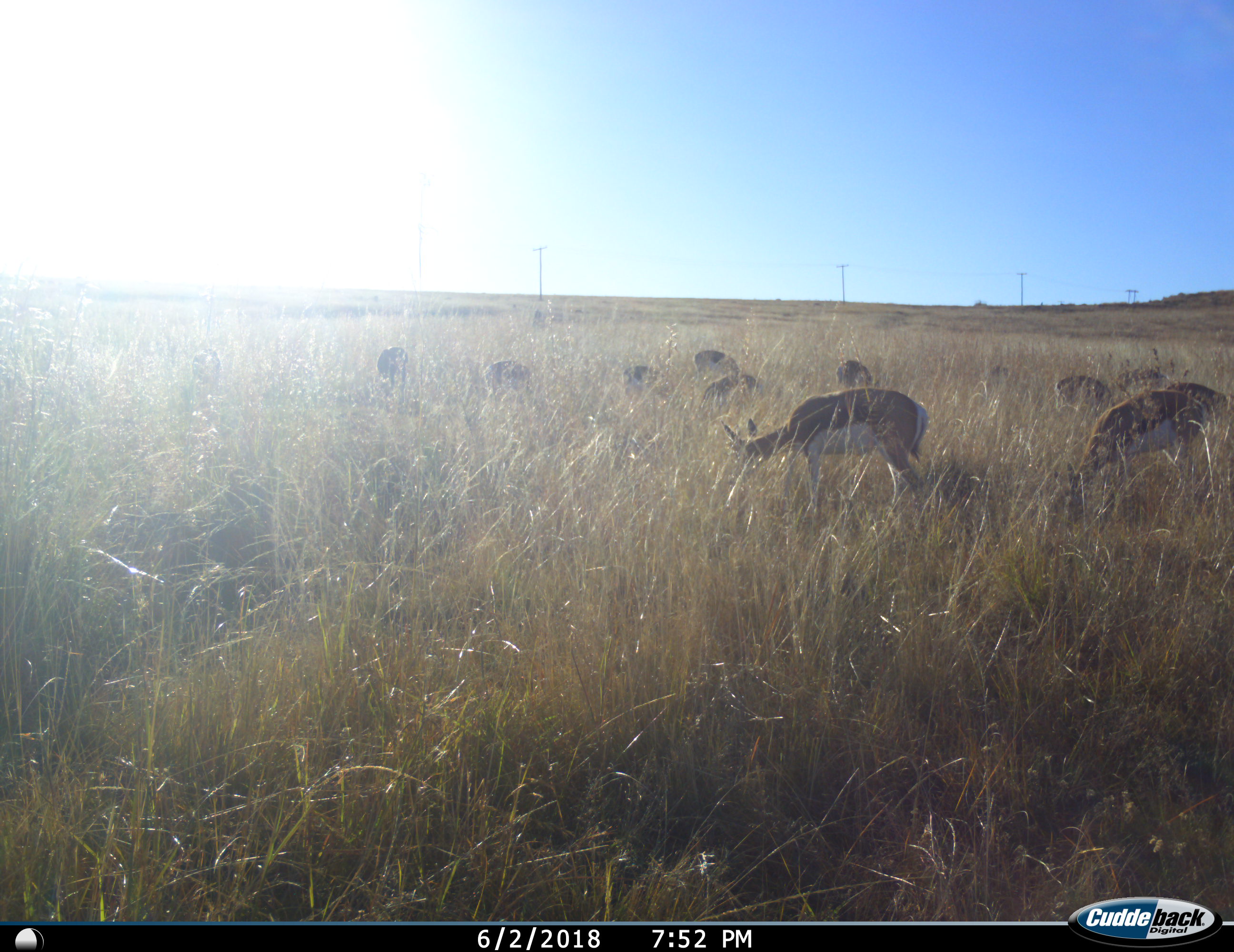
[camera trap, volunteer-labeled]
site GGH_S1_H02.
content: unidentified animal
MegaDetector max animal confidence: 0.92